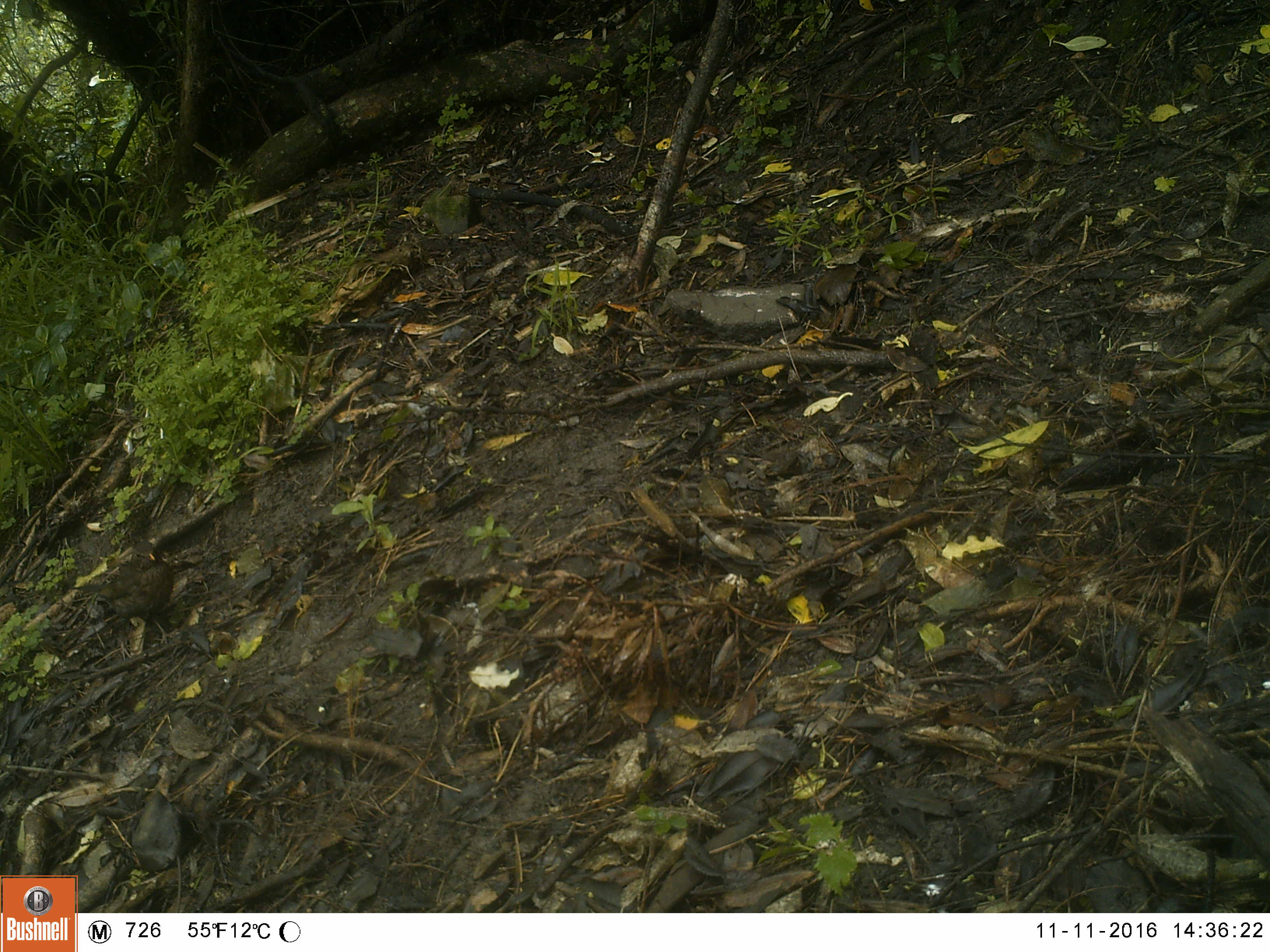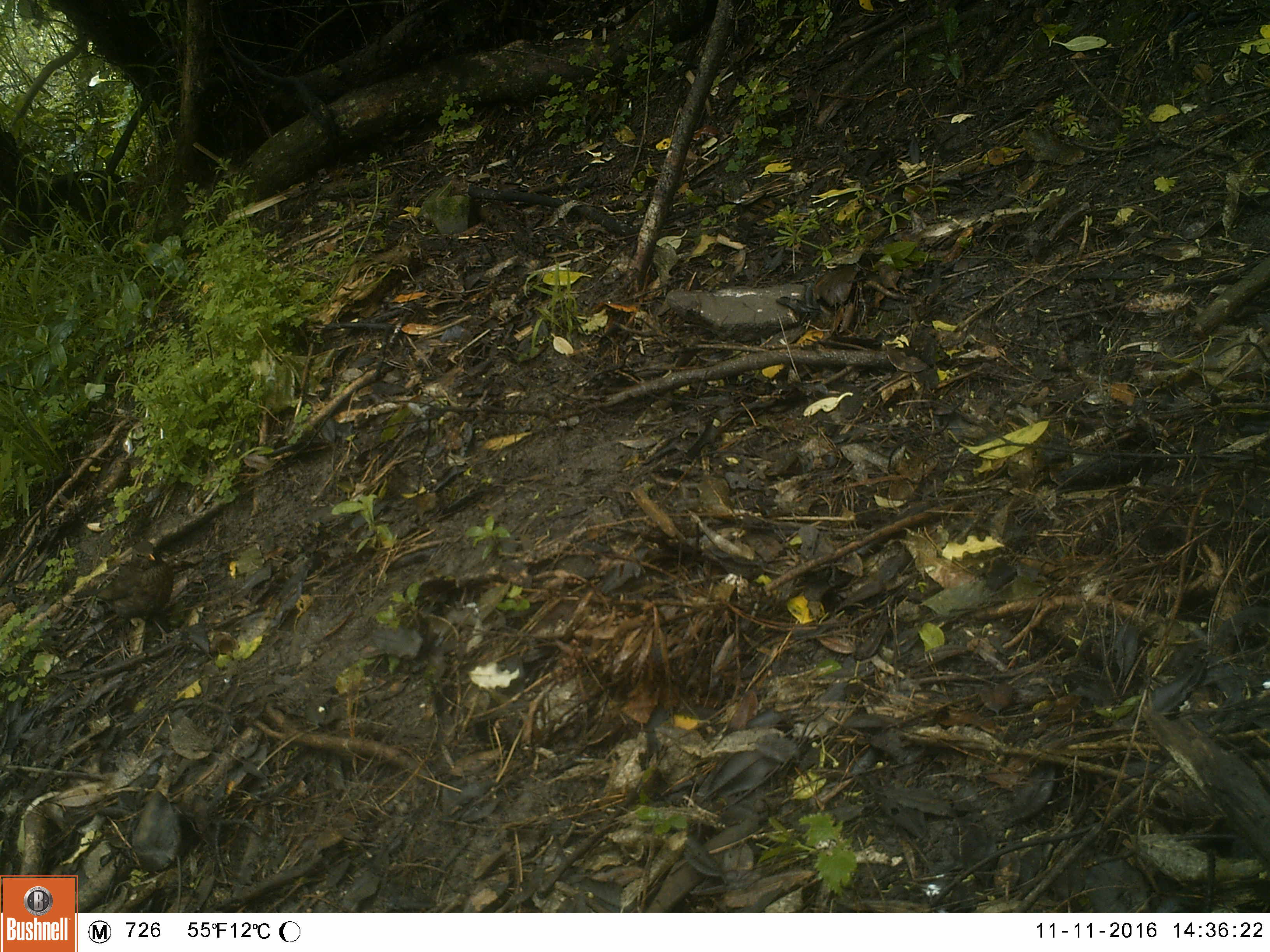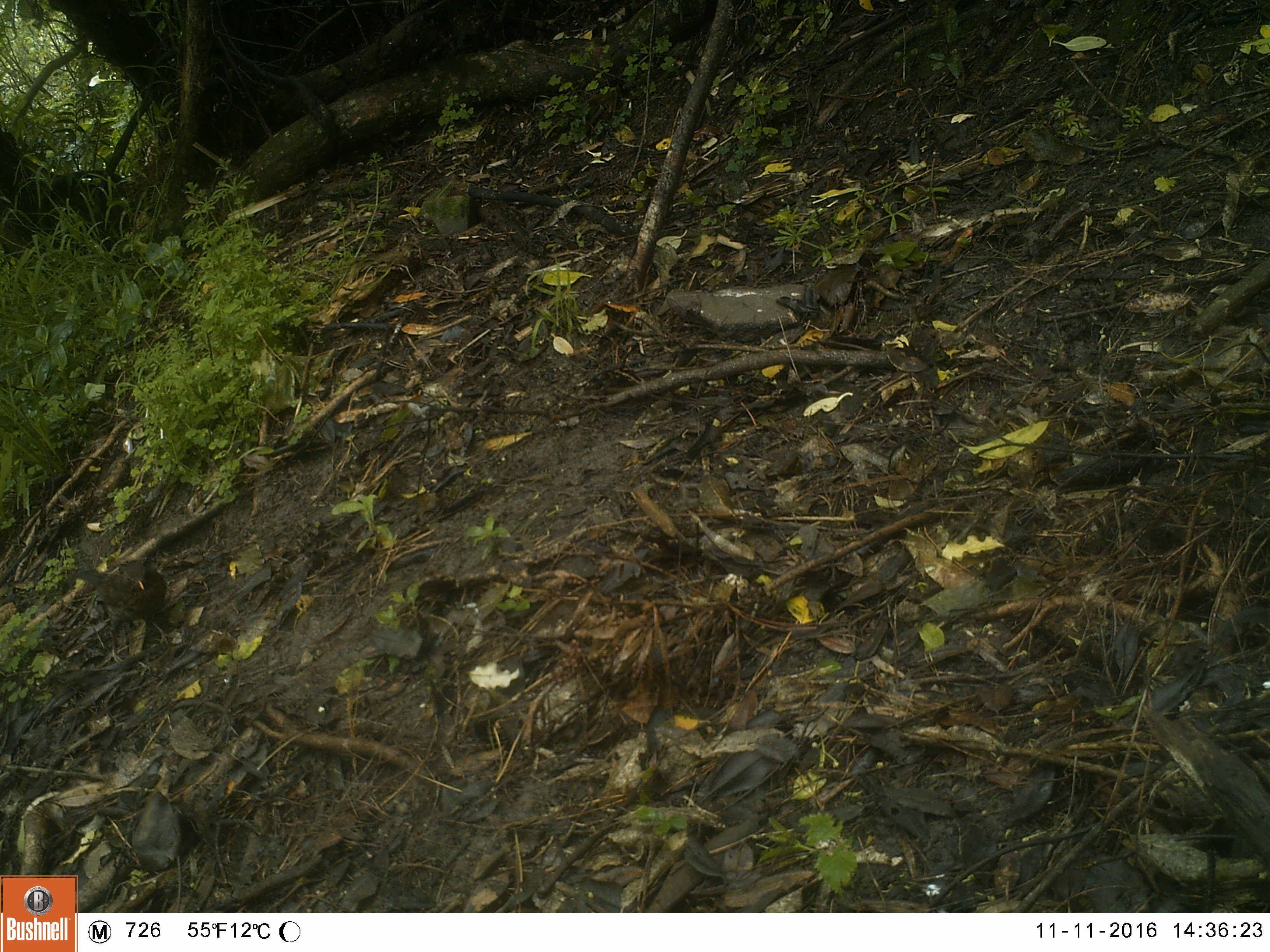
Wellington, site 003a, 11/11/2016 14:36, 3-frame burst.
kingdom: Animalia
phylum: Chordata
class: Aves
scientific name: Aves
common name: bird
Bird (Aves).